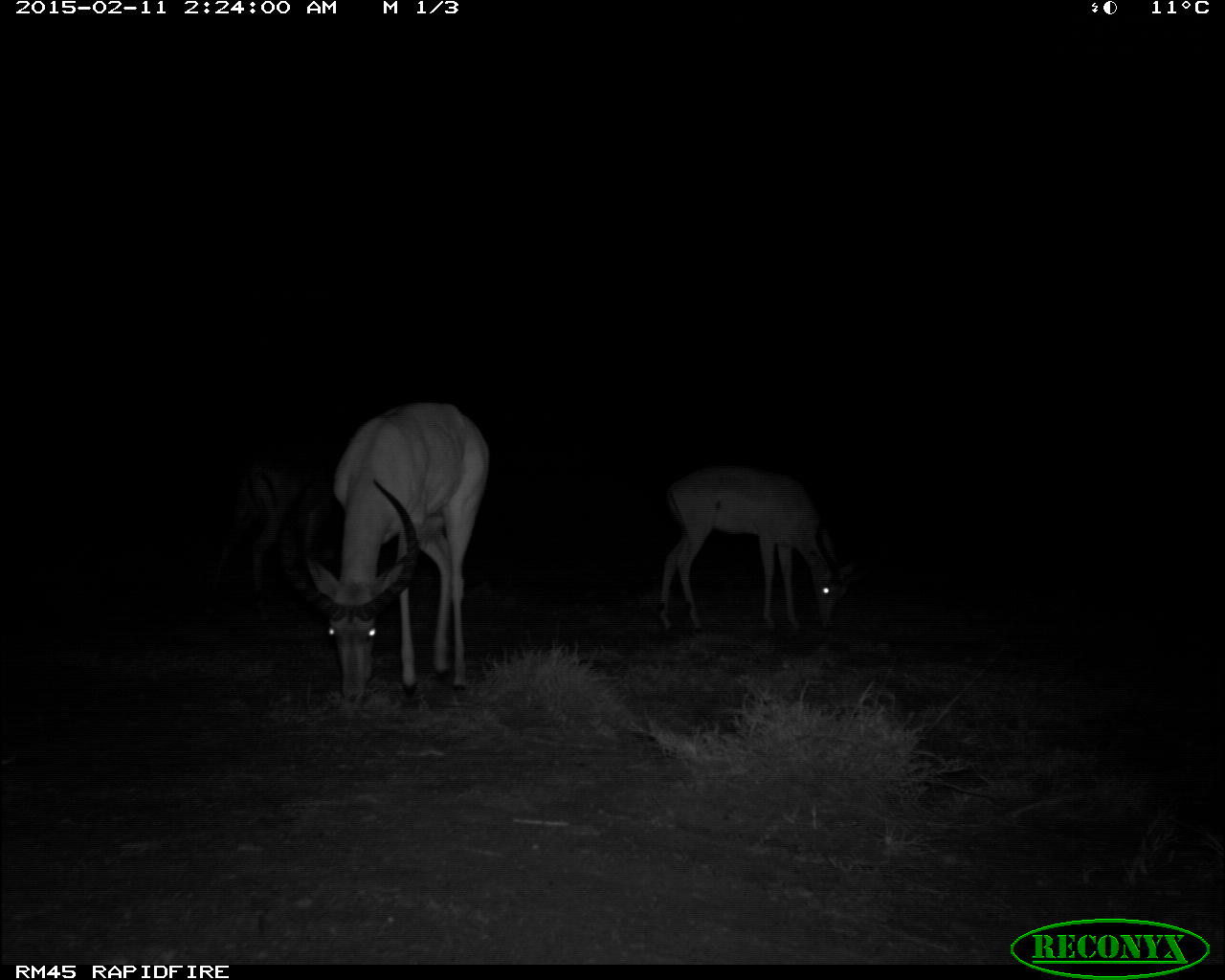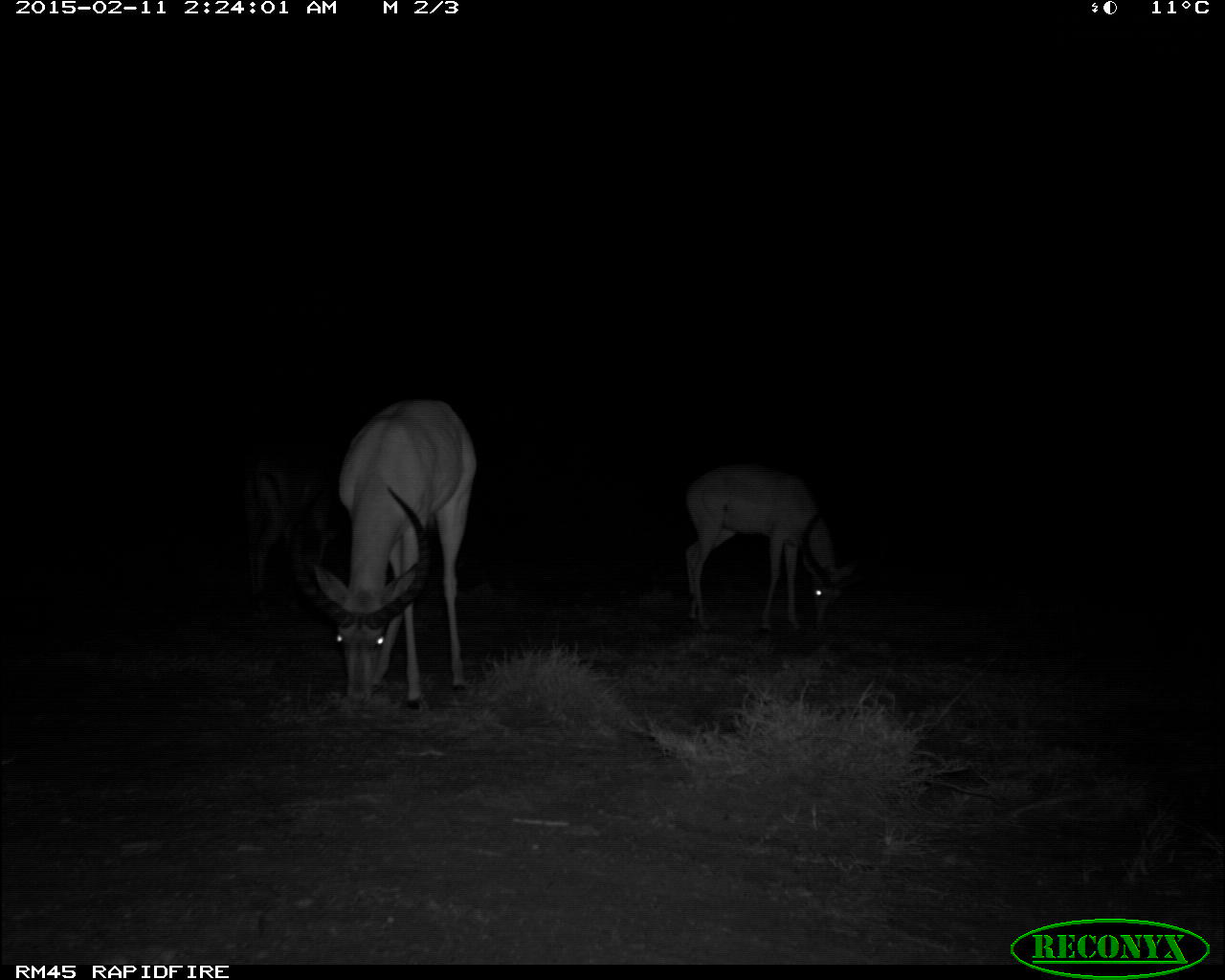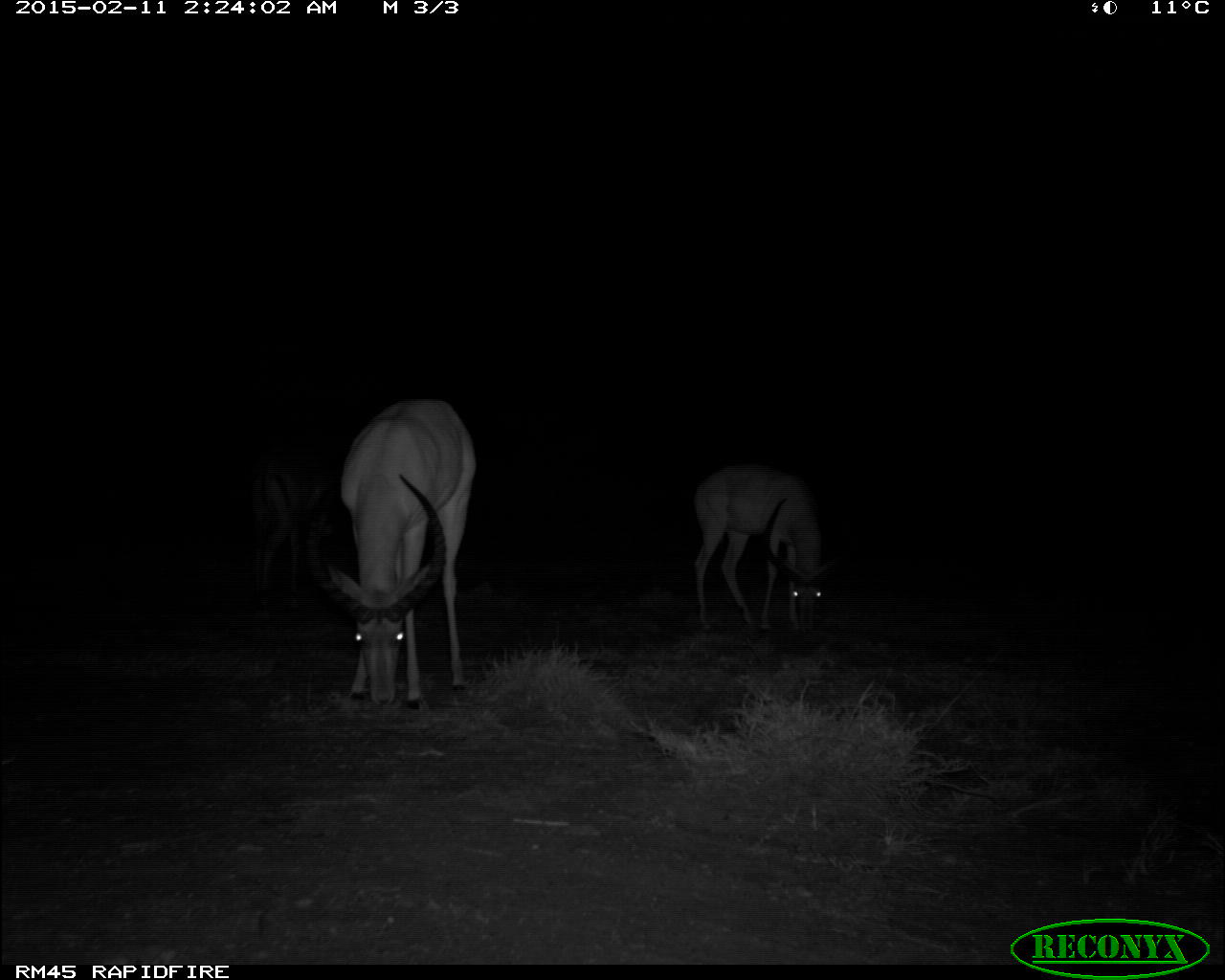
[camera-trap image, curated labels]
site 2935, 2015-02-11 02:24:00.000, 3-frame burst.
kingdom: Animalia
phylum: Chordata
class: Mammalia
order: Artiodactyla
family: Bovidae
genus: Aepyceros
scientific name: Aepyceros melampus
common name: impala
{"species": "Aepyceros melampus (impala)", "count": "2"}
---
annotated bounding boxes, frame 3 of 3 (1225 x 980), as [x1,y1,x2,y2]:
aepyceros melampus: [335,398,475,708]; [686,464,835,640]; [241,449,331,591]